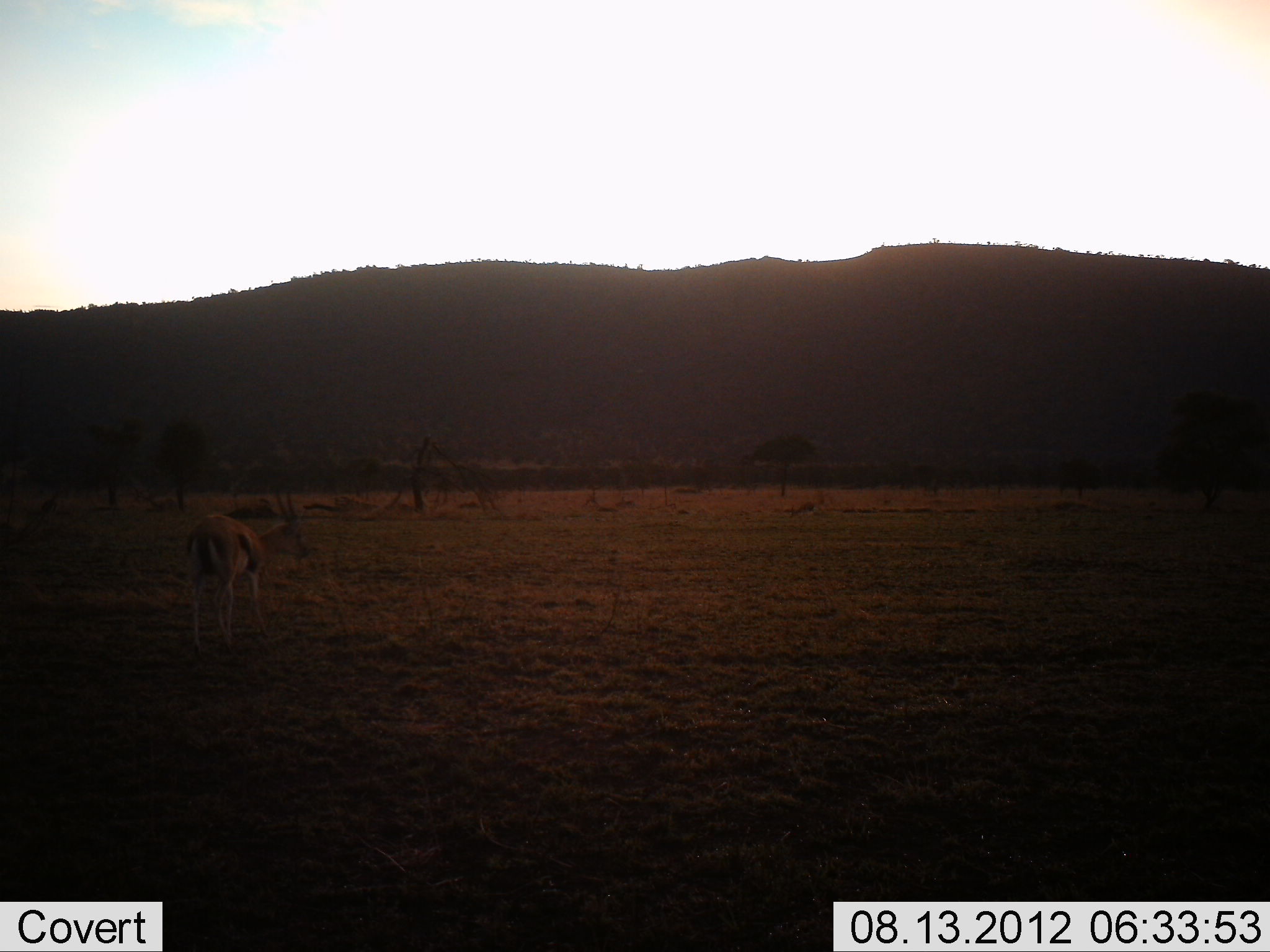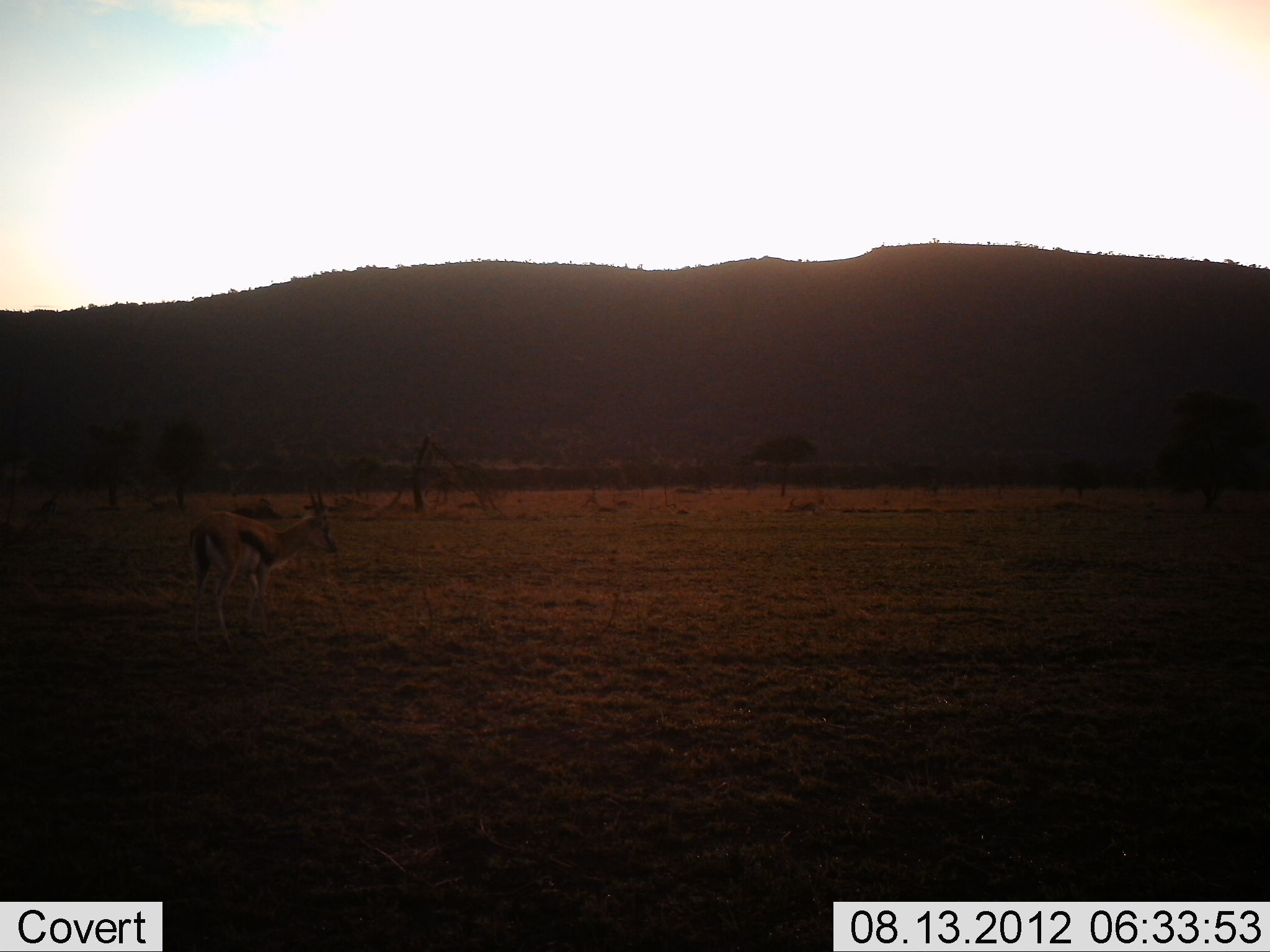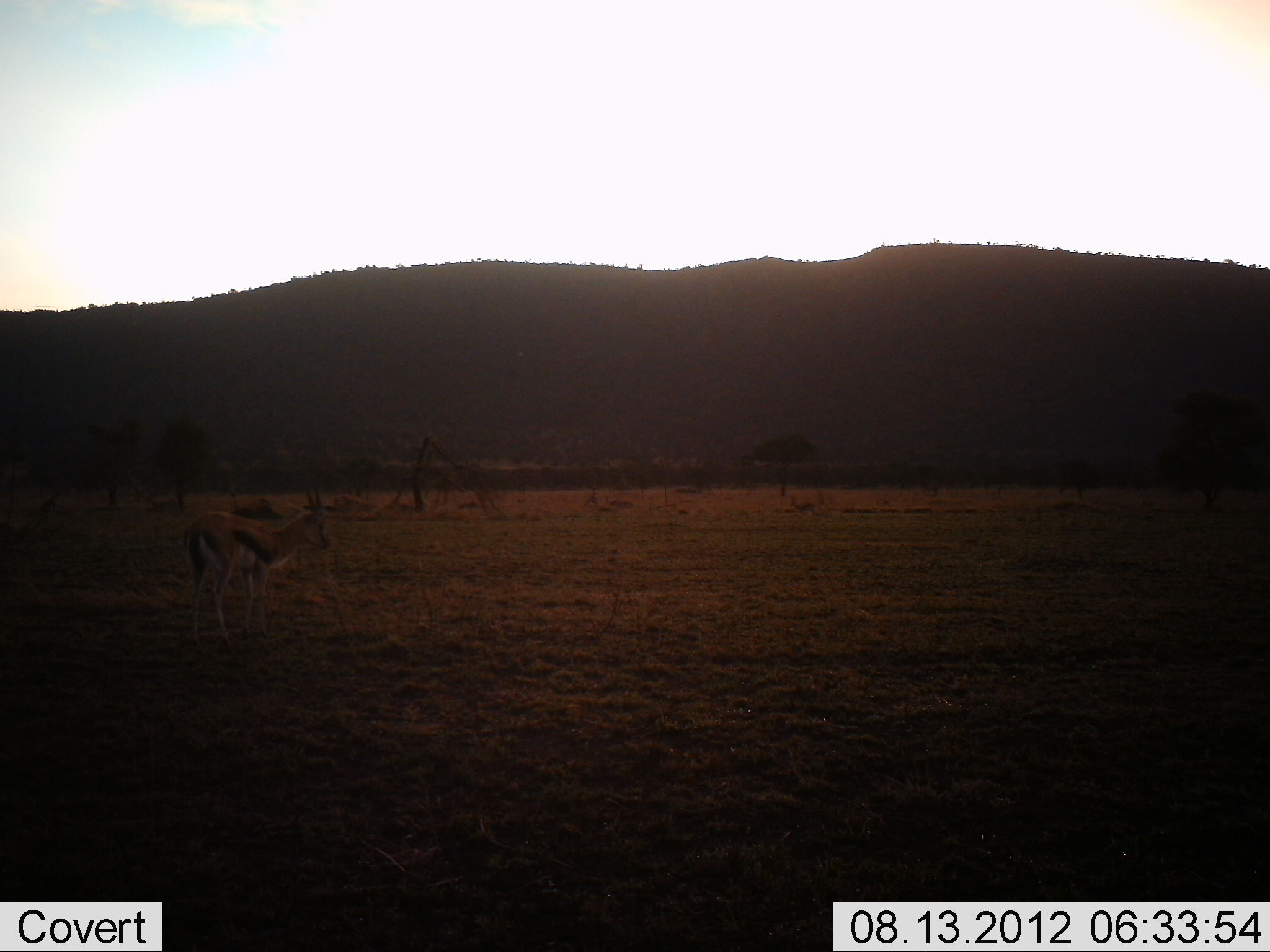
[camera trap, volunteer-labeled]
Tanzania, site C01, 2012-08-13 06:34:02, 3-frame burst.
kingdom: Animalia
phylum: Chordata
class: Mammalia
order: Artiodactyla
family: Bovidae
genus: Eudorcas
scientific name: Eudorcas thomsonii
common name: thomson's gazelle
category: gazellethomsons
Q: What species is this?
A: Gazellethomsons (thomson's gazelle) (Eudorcas thomsonii).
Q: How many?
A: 1.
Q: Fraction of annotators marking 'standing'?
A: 60%.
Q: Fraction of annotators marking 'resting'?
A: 0%.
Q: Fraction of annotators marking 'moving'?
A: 40%.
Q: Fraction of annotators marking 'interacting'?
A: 0%.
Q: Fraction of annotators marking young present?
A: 0%.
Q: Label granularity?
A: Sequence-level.